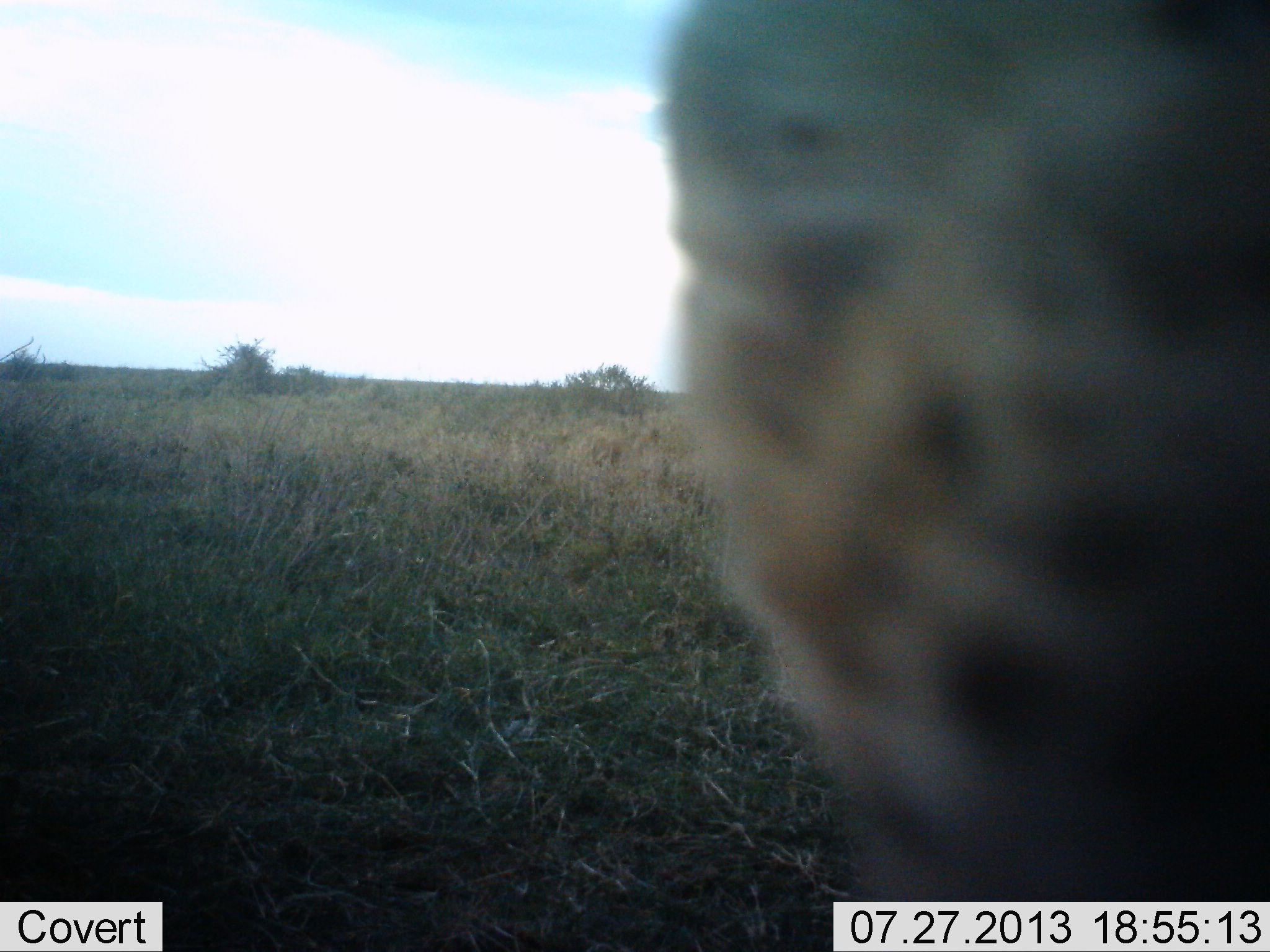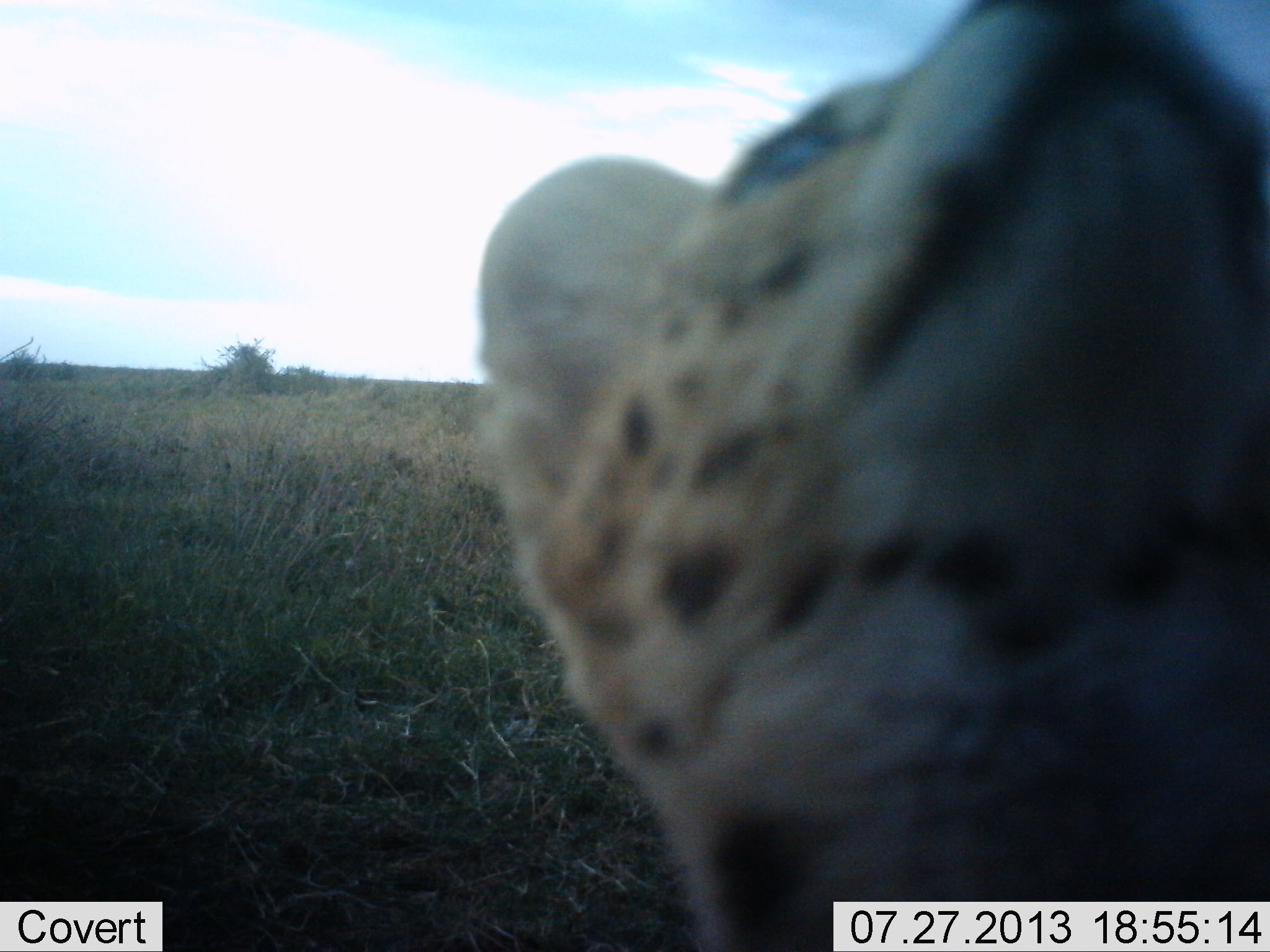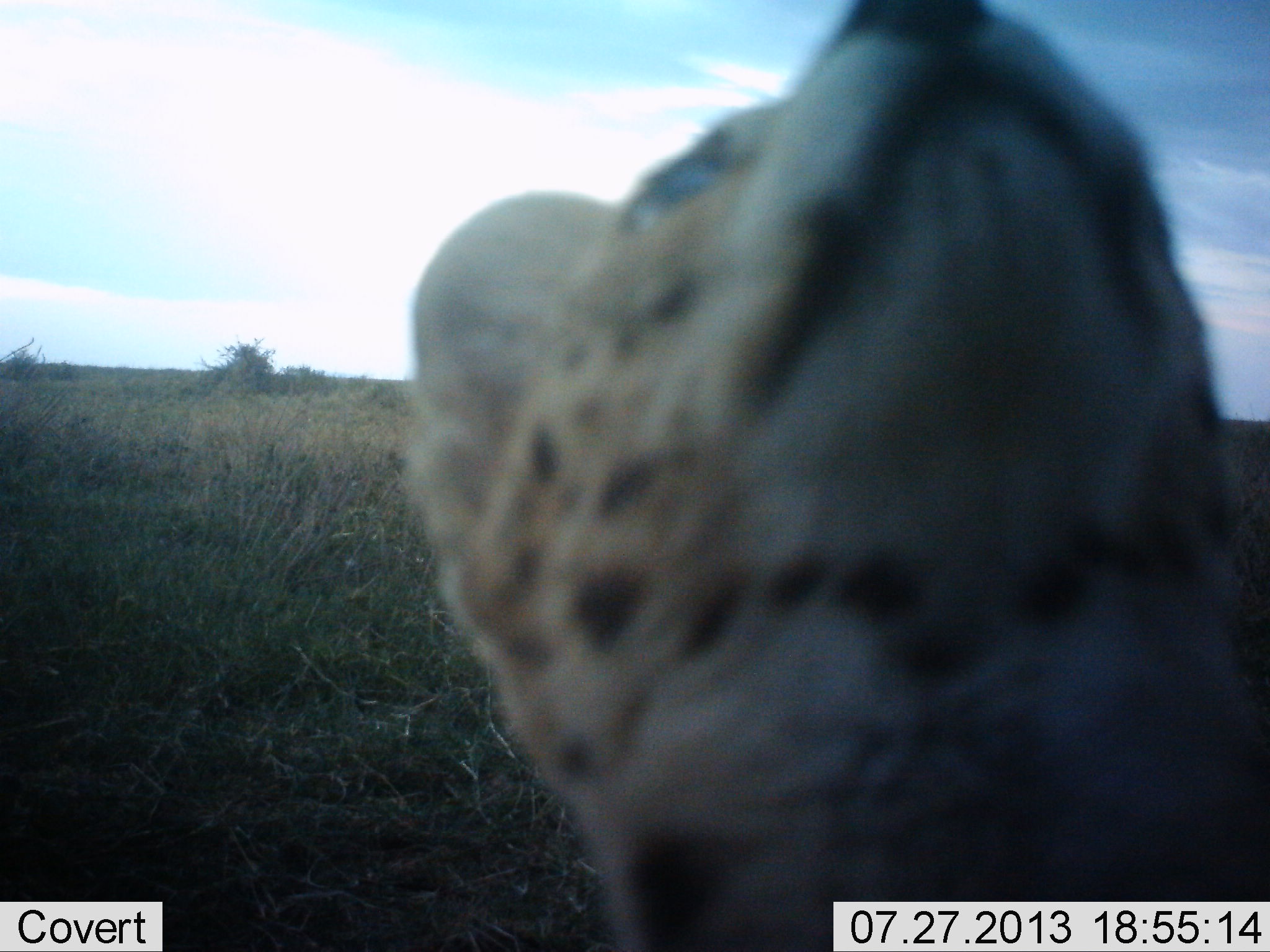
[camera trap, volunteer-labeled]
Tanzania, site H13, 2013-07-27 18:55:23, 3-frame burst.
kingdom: Animalia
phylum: Chordata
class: Mammalia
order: Carnivora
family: Felidae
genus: Leptailurus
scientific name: Leptailurus serval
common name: serval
Serval (Leptailurus serval), count 1. Behavior (volunteer vote fractions): standing 65%, resting 0%, moving 18%, interacting 24%. Young present (vote fraction): 0%. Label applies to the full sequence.